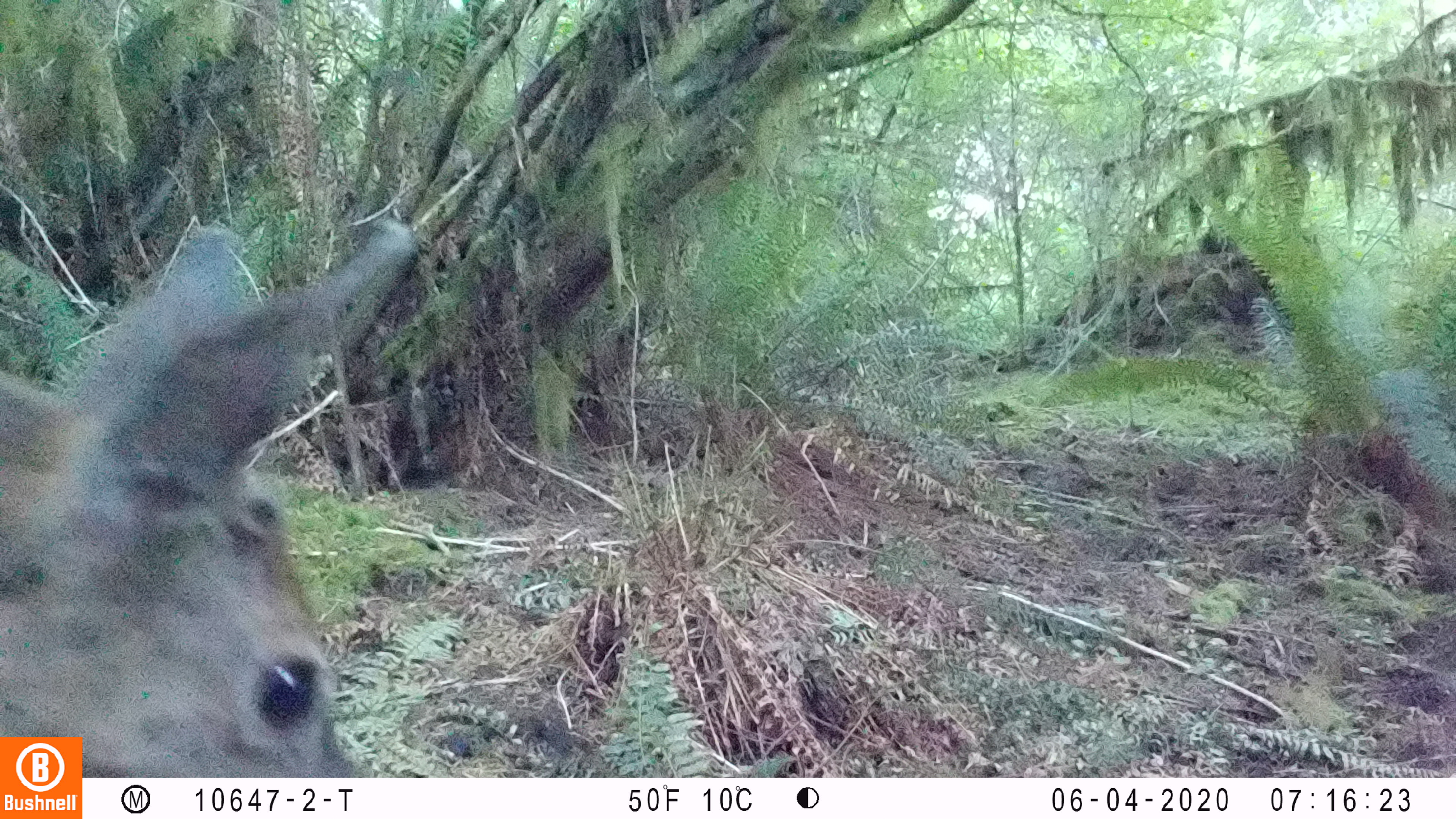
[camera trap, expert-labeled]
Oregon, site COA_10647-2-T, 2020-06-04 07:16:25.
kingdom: Animalia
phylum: Chordata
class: Mammalia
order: Artiodactyla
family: Cervidae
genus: Odocoileus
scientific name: Odocoileus hemionus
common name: black-tailed deer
Black-tailed deer (Odocoileus hemionus).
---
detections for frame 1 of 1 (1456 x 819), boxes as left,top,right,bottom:
black-tailed deer: 6,209,433,730